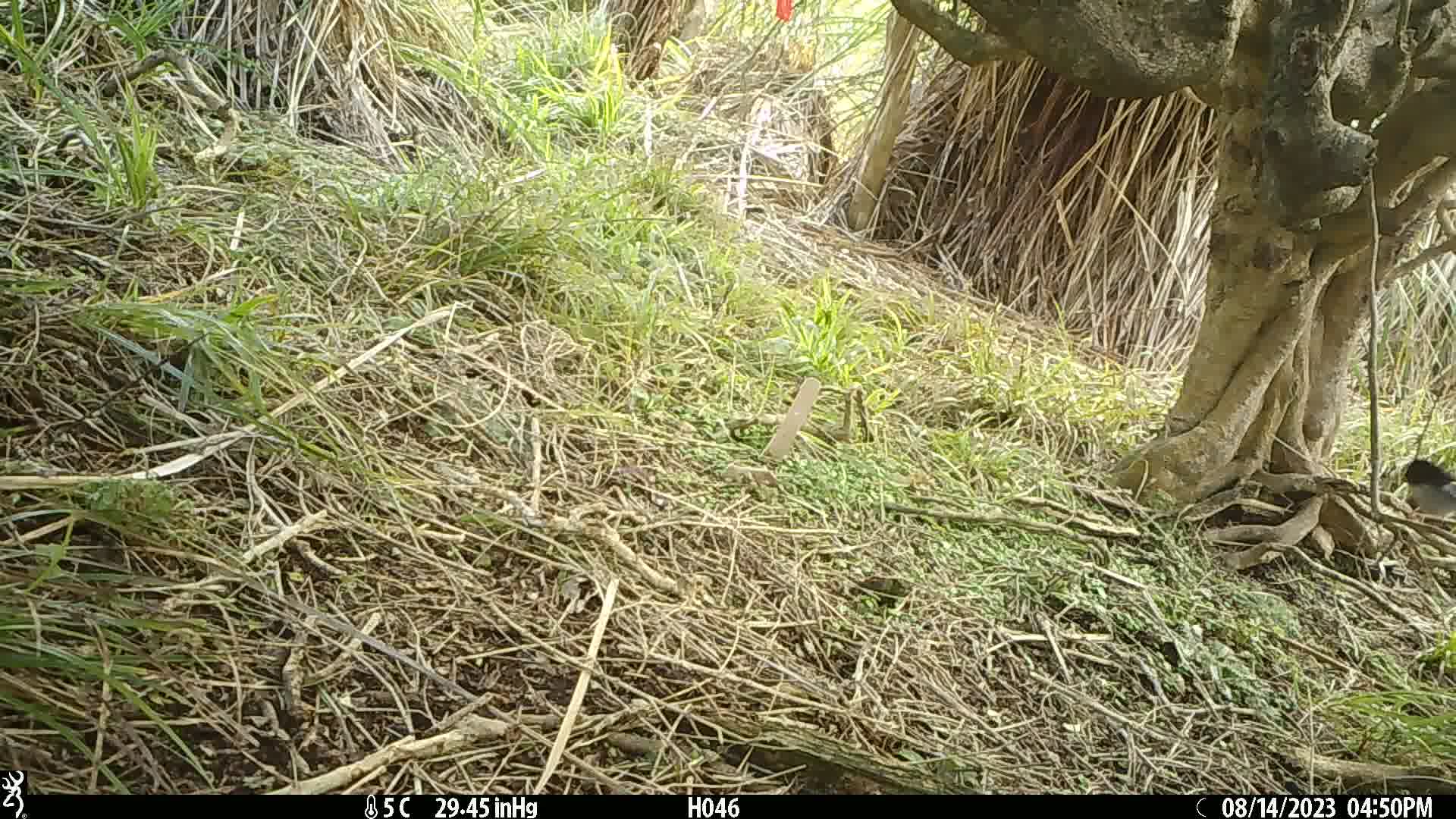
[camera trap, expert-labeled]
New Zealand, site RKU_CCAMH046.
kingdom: Animalia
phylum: Chordata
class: Aves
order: Passeriformes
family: Petroicidae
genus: Petroica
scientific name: Petroica macrocephala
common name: tomtit